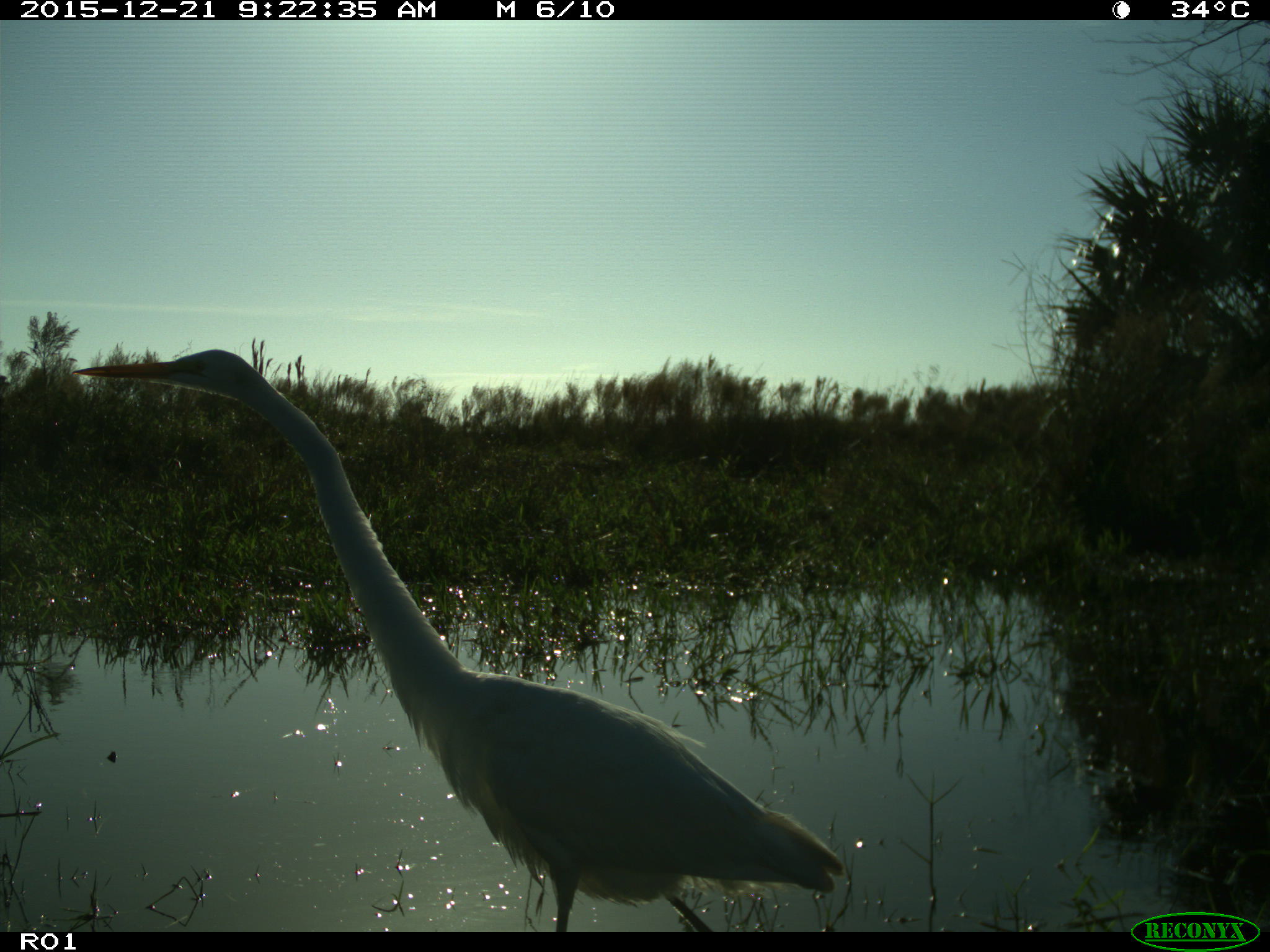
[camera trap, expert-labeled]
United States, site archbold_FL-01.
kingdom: Animalia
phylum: Chordata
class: Aves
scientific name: Aves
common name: birds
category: unidentified bird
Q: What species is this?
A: Unidentified bird (birds) (Aves).